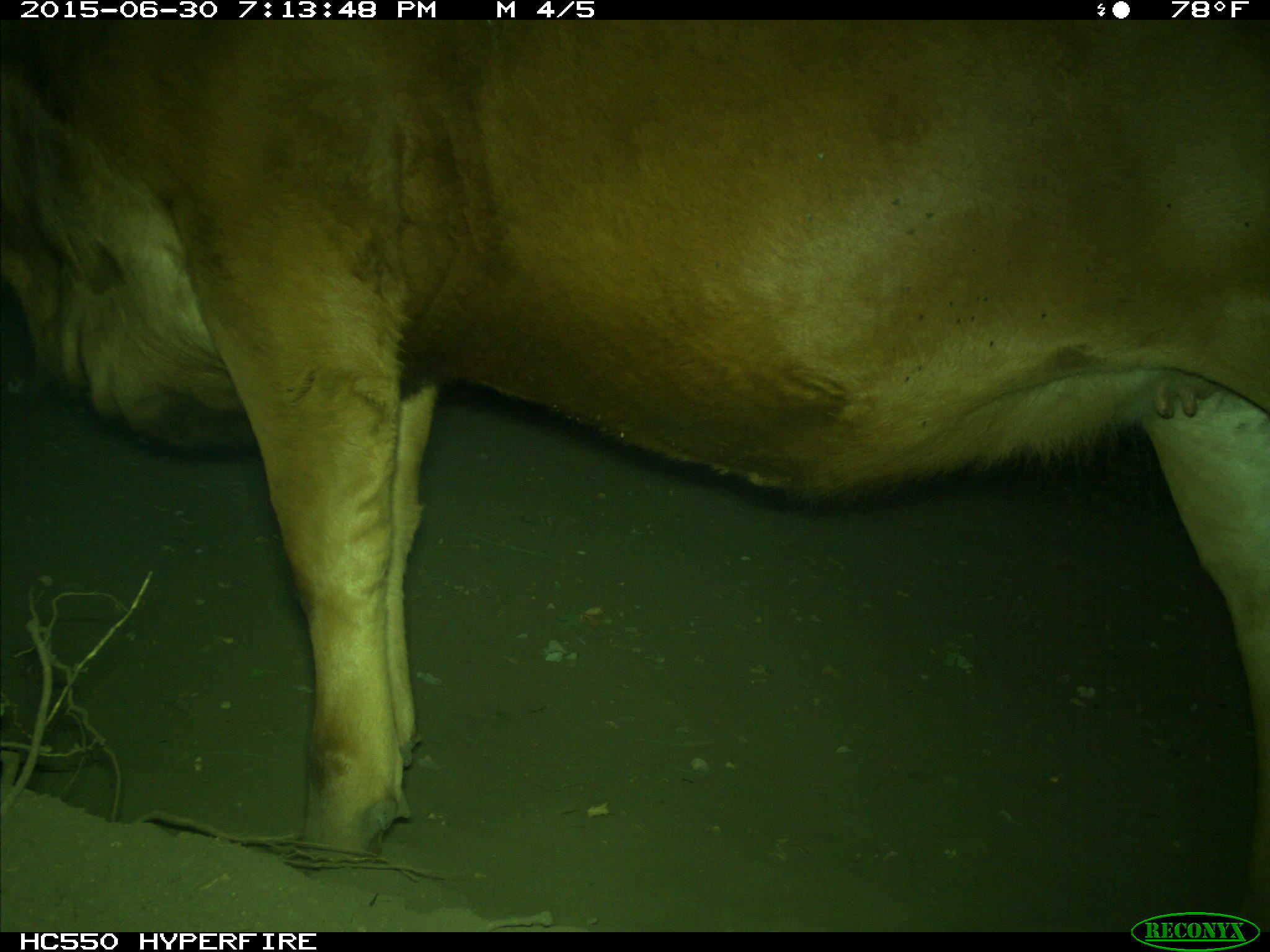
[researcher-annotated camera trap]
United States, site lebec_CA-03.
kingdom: Animalia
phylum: Chordata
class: Mammalia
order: Artiodactyla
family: Bovidae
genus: Bos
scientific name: Bos taurus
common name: domestic cow